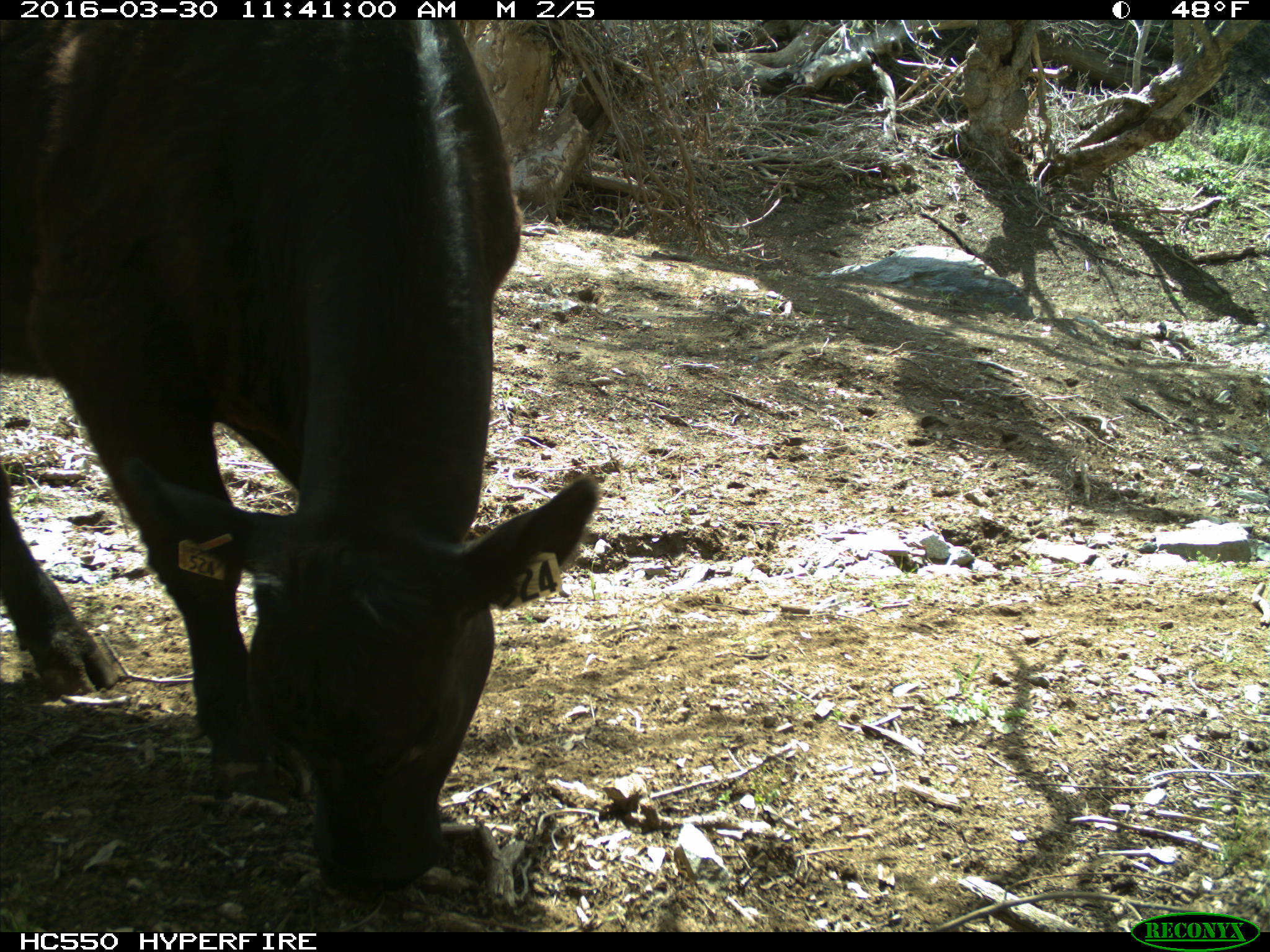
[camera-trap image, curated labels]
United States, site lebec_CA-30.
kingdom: Animalia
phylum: Chordata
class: Mammalia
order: Artiodactyla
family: Bovidae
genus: Bos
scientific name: Bos taurus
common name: domestic cow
Bos taurus (domestic cow).